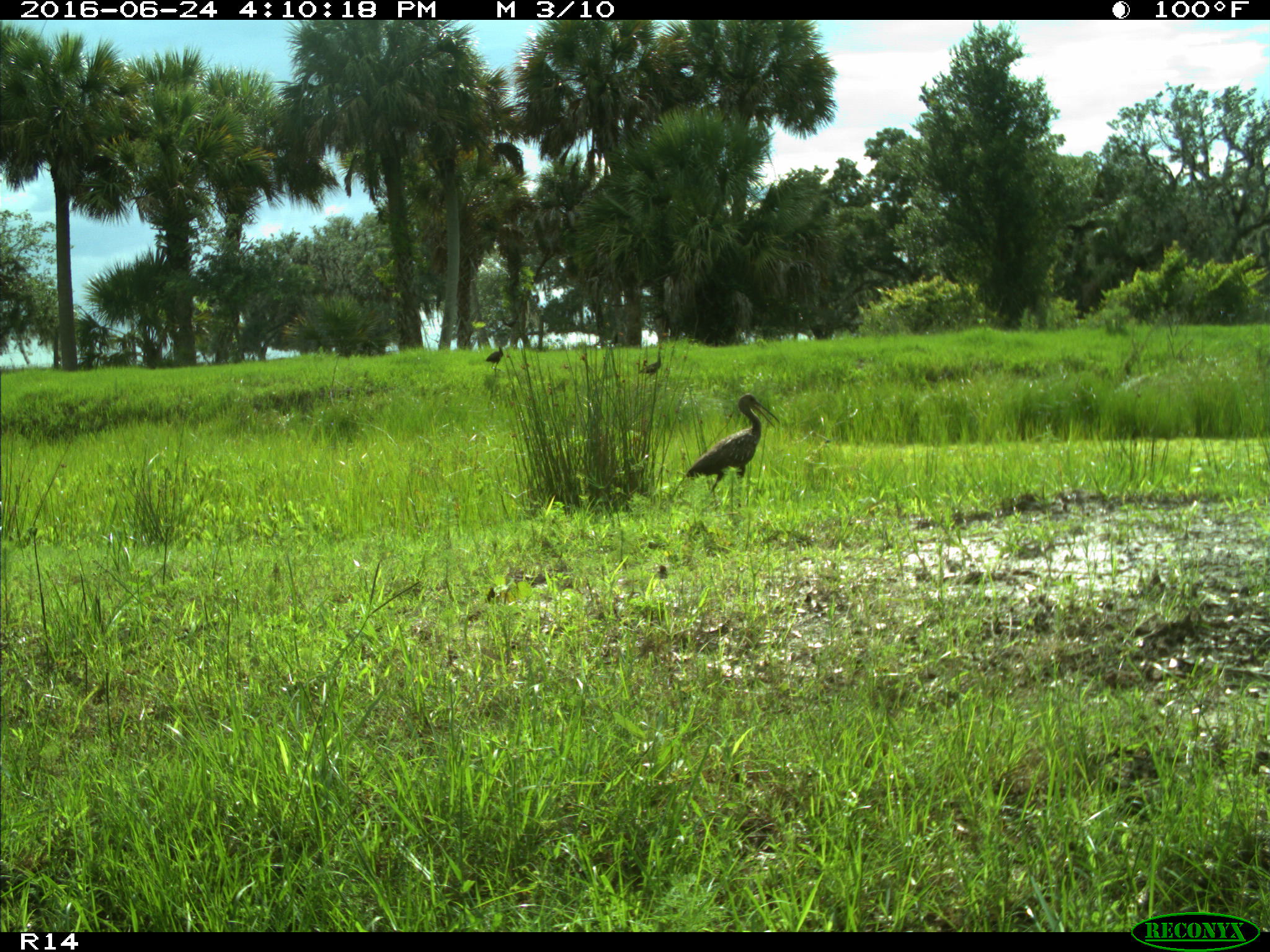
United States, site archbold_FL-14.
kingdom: Animalia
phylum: Chordata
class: Aves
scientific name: Aves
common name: birds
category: unidentified bird